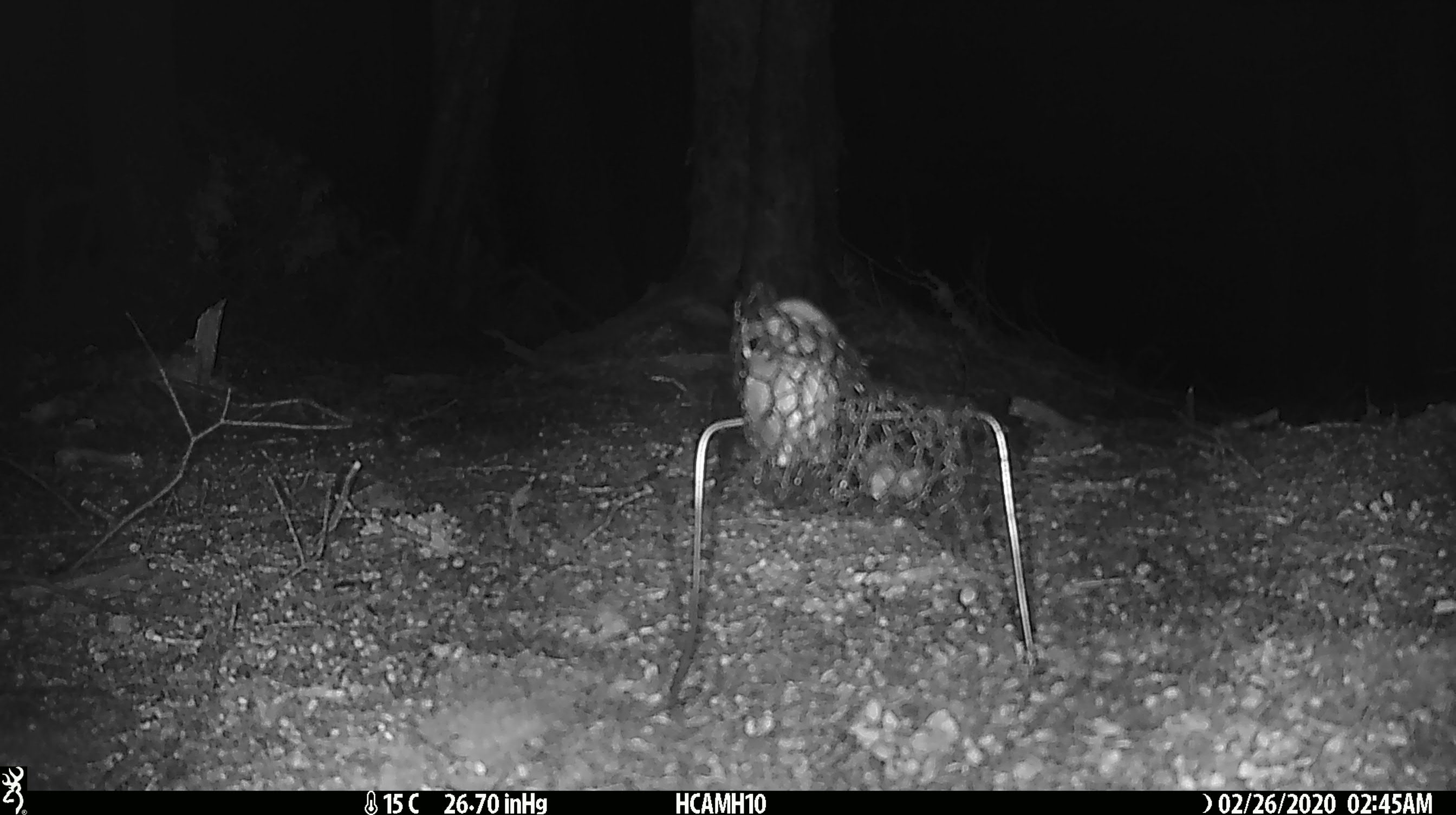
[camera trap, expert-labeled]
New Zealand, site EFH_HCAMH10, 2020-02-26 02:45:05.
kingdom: Animalia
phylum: Chordata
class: Mammalia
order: Rodentia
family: Muridae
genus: Mus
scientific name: Mus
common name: mouse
Mouse (Mus).